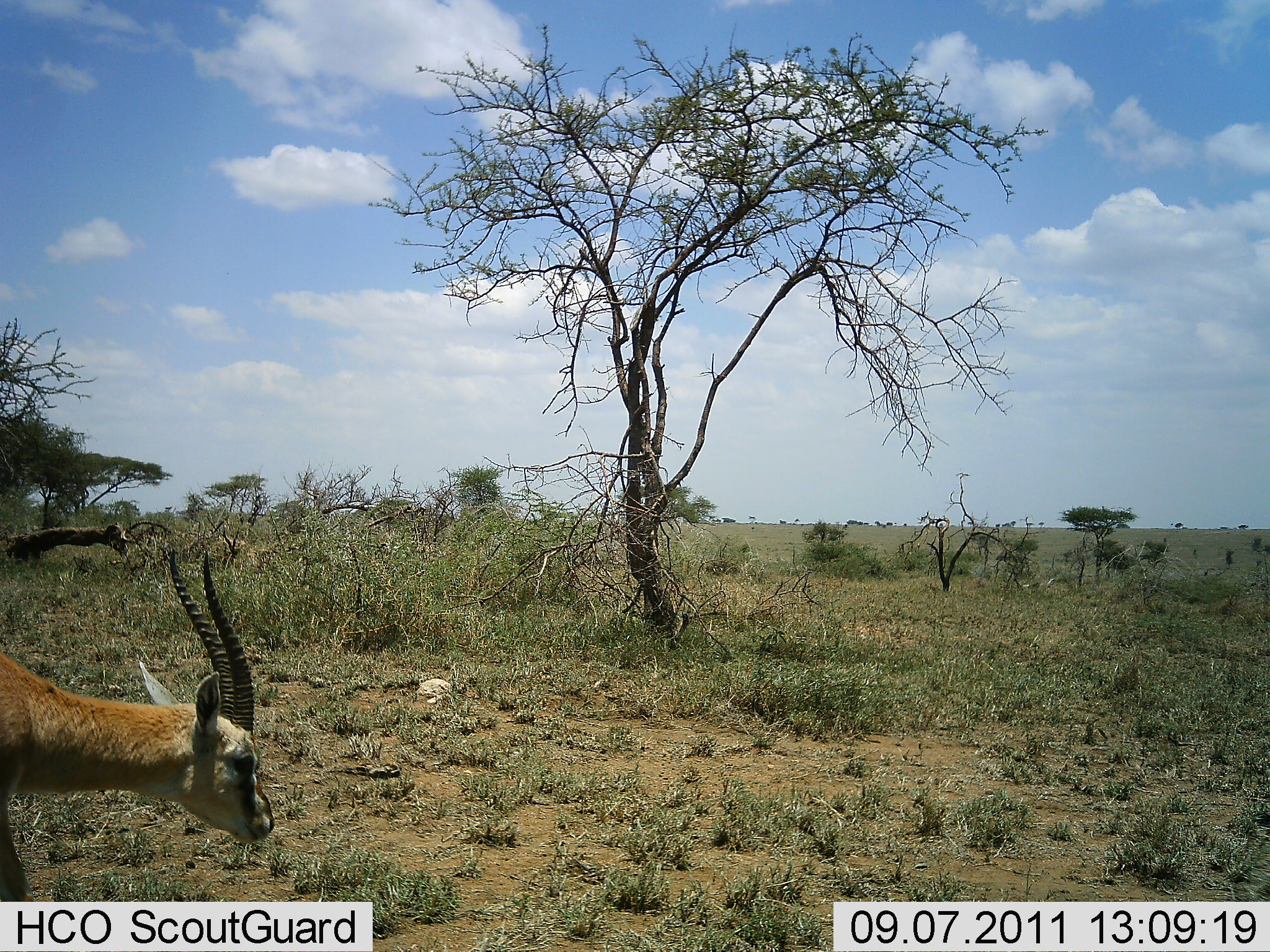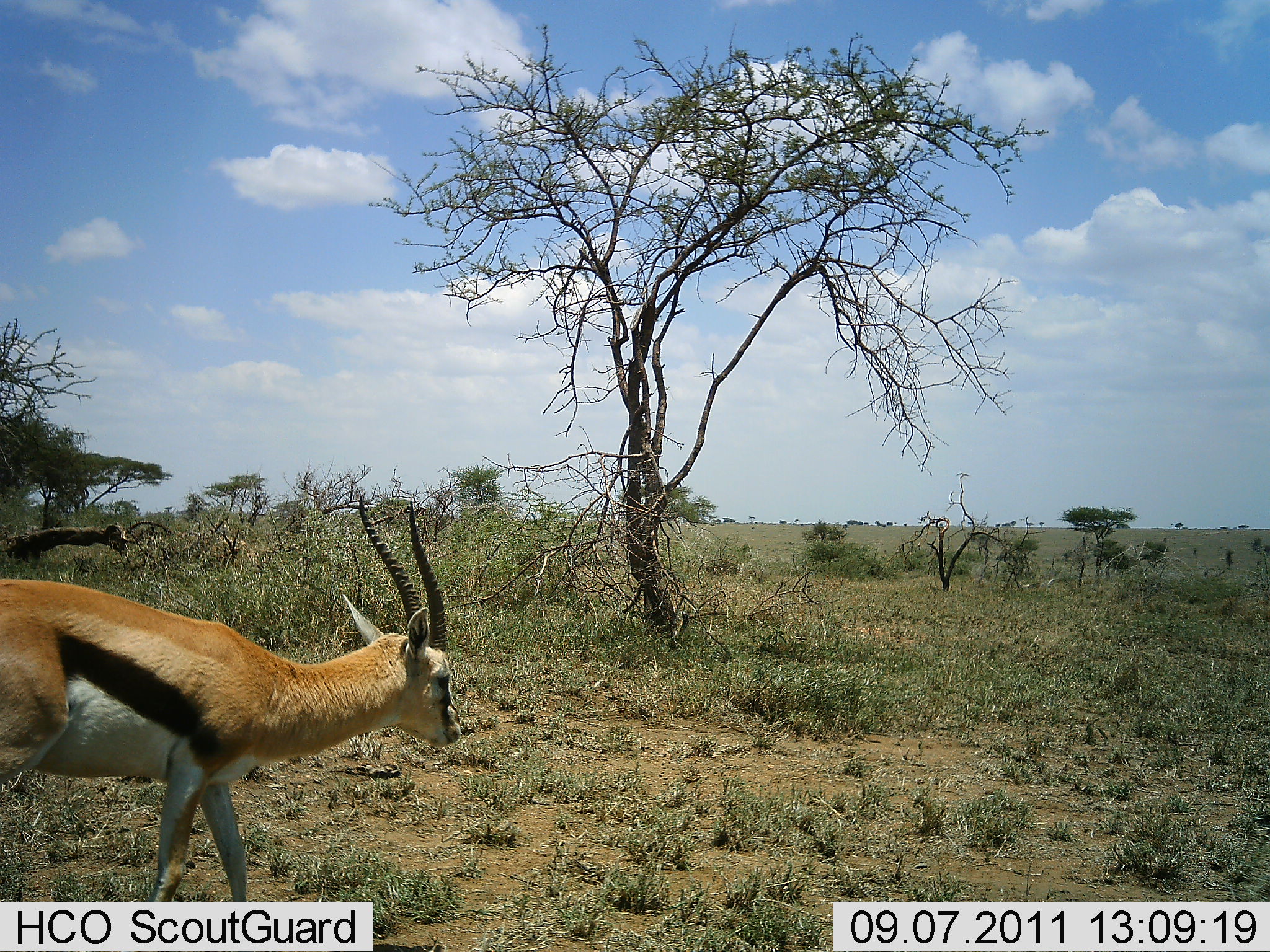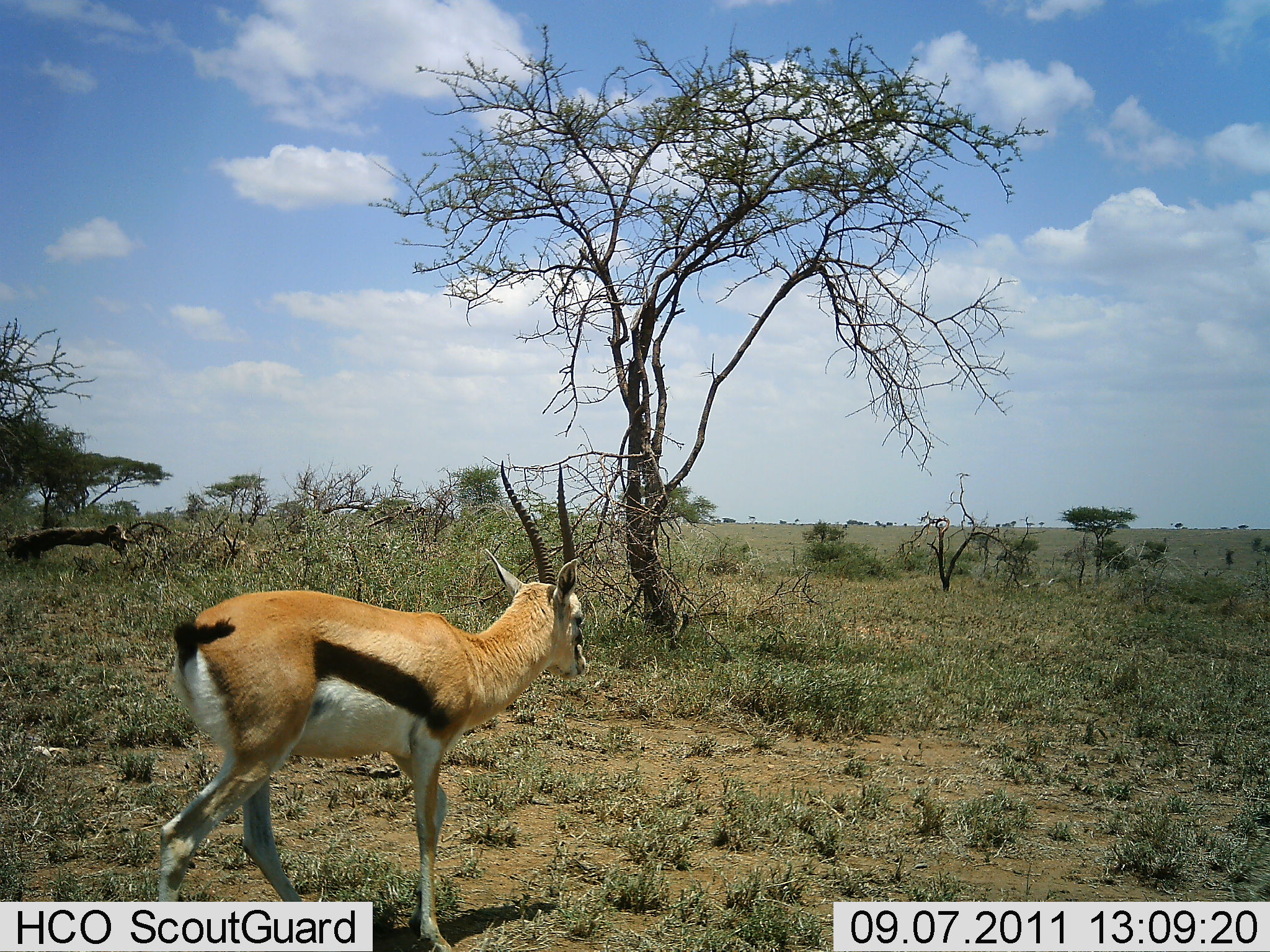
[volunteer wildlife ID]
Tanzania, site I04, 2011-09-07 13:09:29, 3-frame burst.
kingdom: Animalia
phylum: Chordata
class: Mammalia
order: Artiodactyla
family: Bovidae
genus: Eudorcas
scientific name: Eudorcas thomsonii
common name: thomson's gazelle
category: gazellethomsons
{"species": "gazellethomsons (thomson's gazelle) (Eudorcas thomsonii)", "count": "1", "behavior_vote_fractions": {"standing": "0%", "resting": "0%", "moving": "100%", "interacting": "0%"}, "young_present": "0%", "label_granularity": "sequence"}